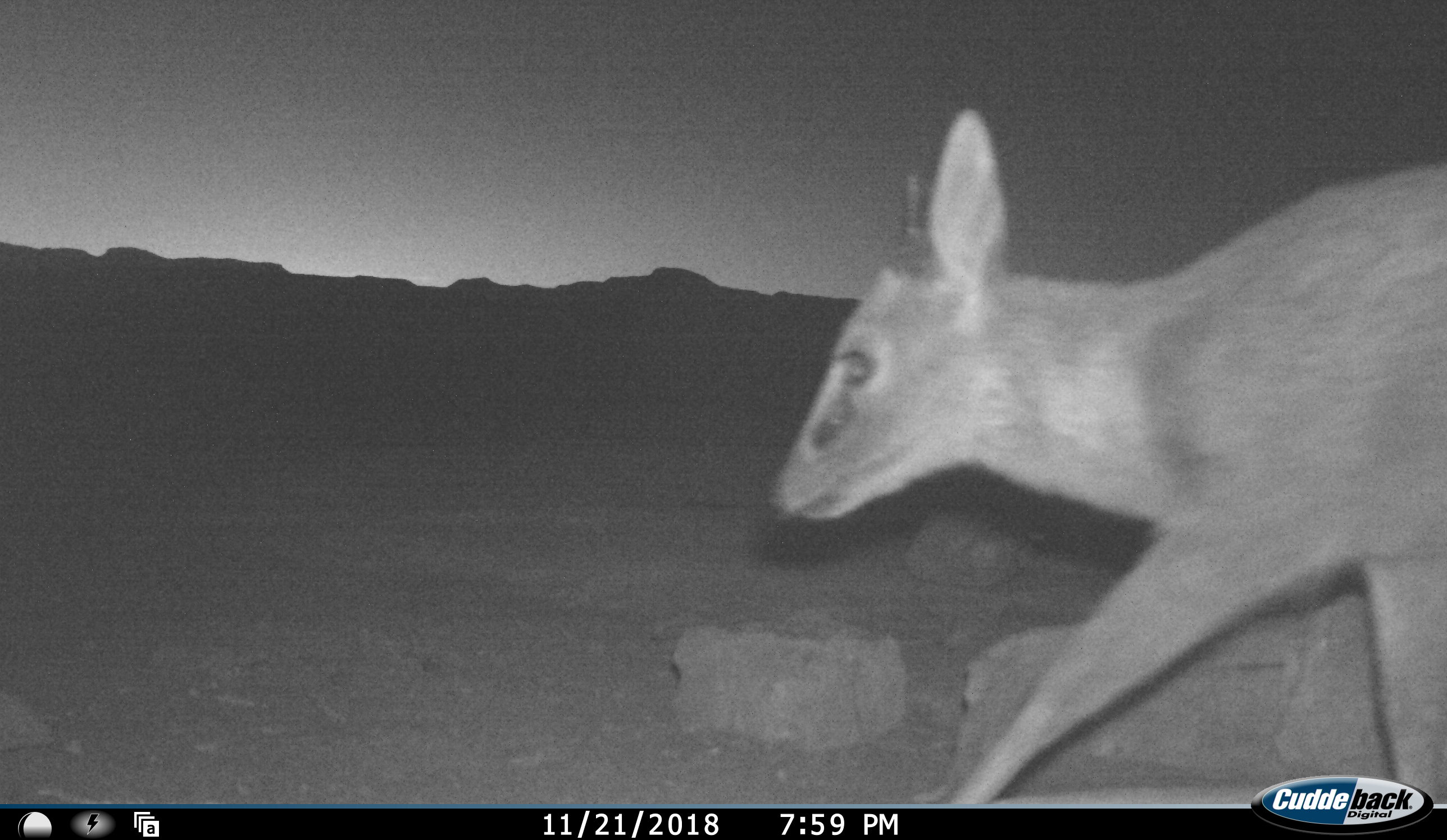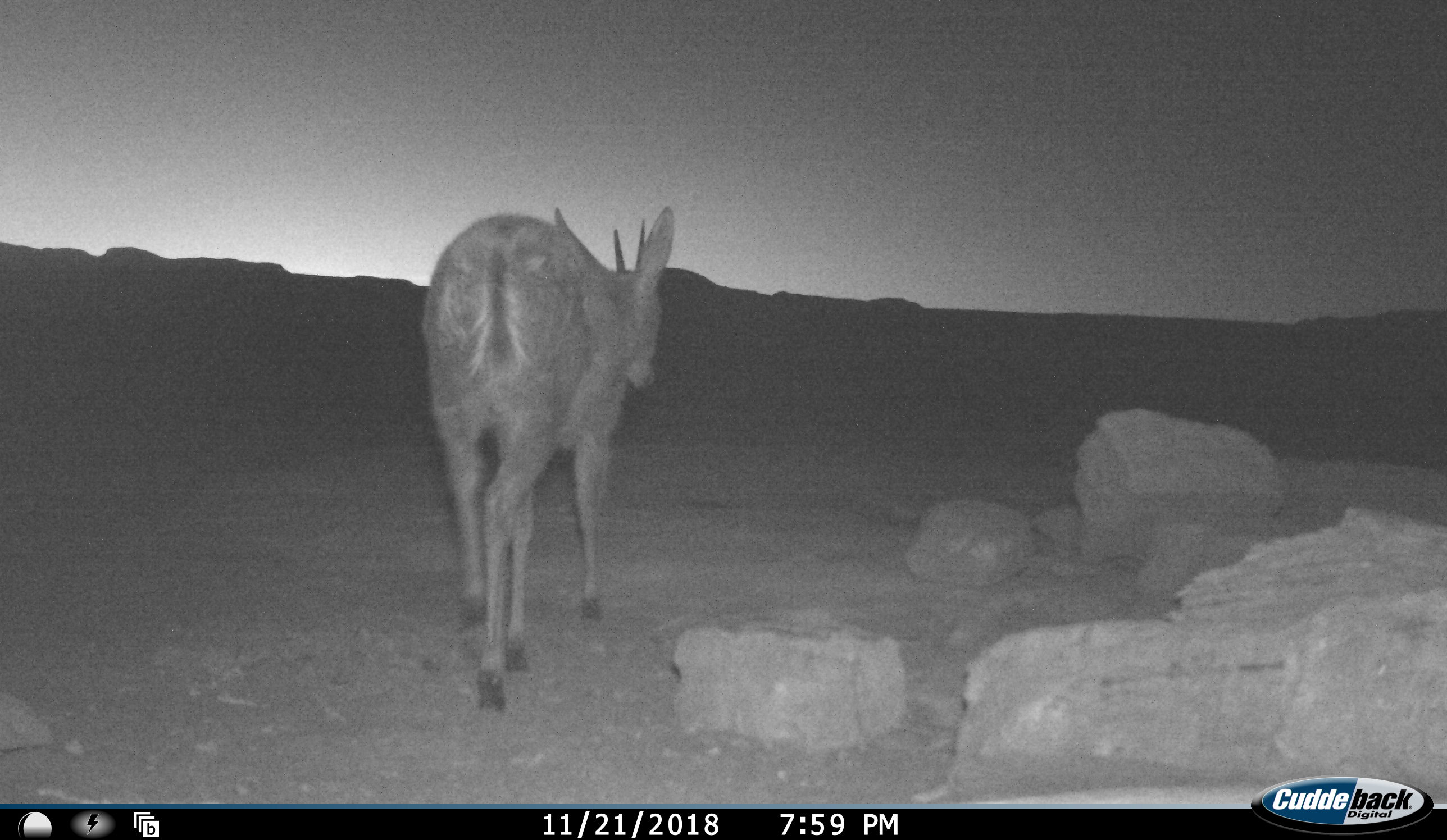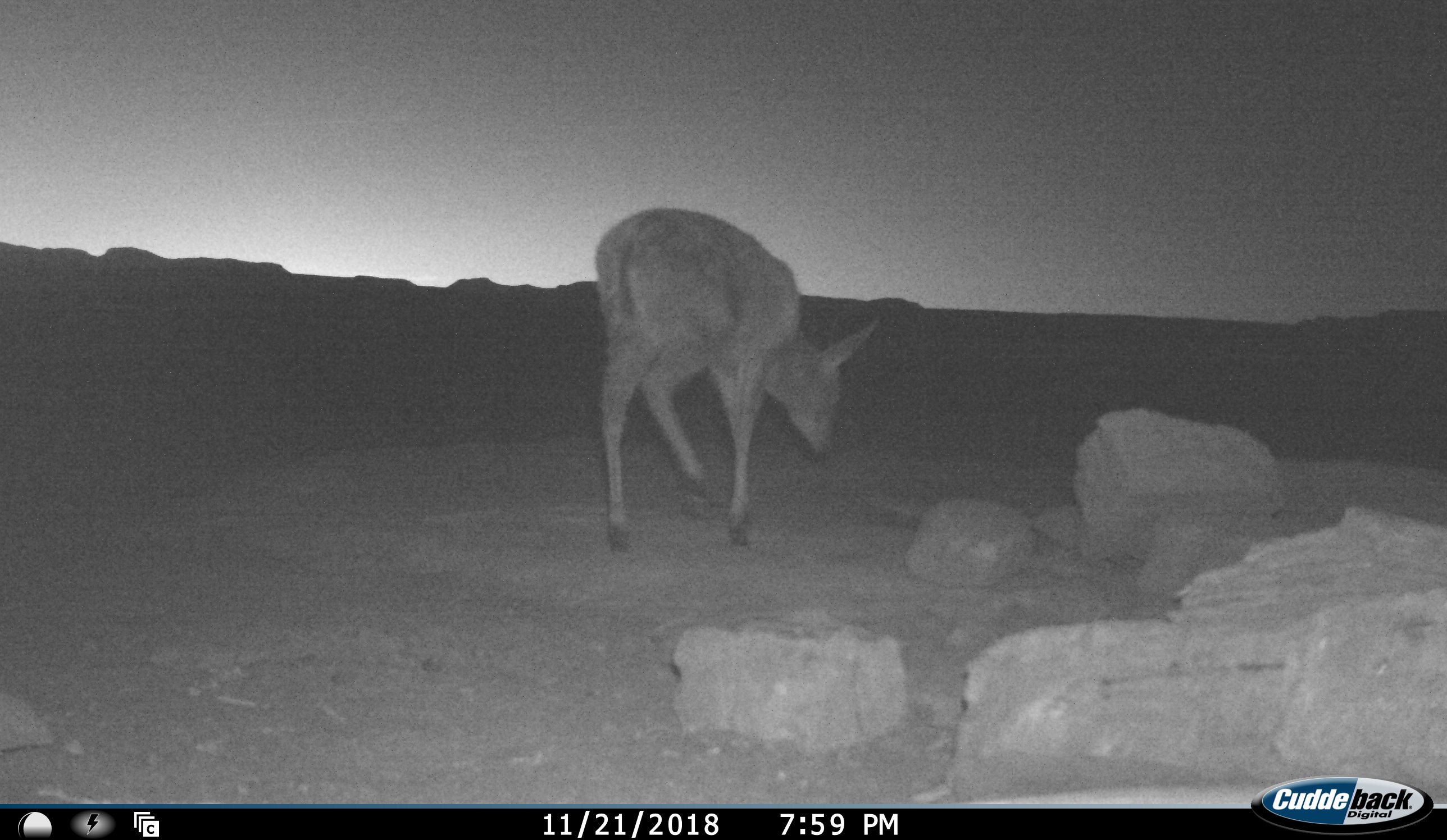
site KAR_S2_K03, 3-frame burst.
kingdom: Animalia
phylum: Chordata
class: Mammalia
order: Artiodactyla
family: Bovidae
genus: Sylvicapra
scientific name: Sylvicapra grimmia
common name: common duiker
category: duikercommongrey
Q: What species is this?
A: Duikercommongrey (common duiker) (Sylvicapra grimmia).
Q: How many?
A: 1.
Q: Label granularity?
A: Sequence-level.